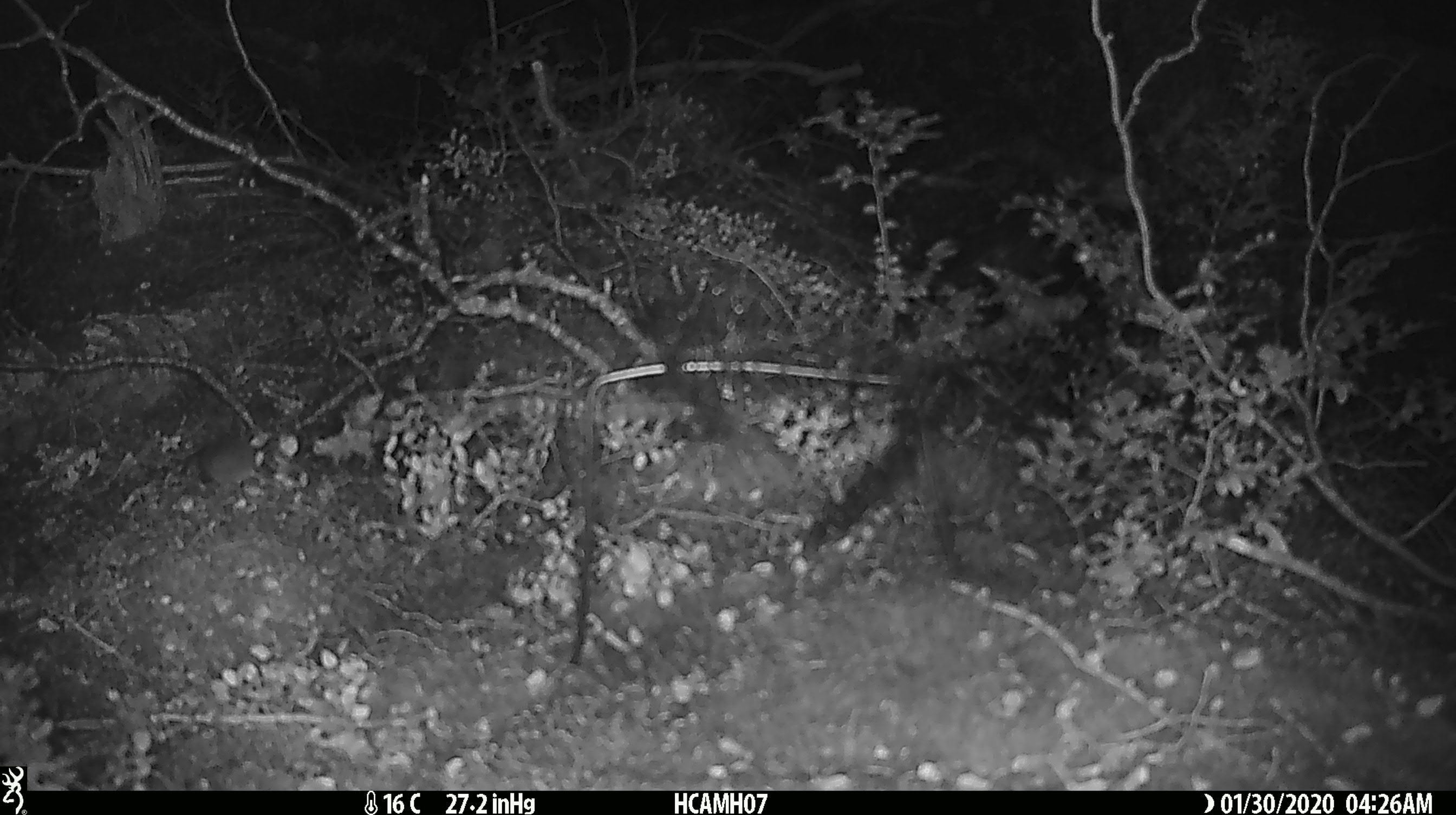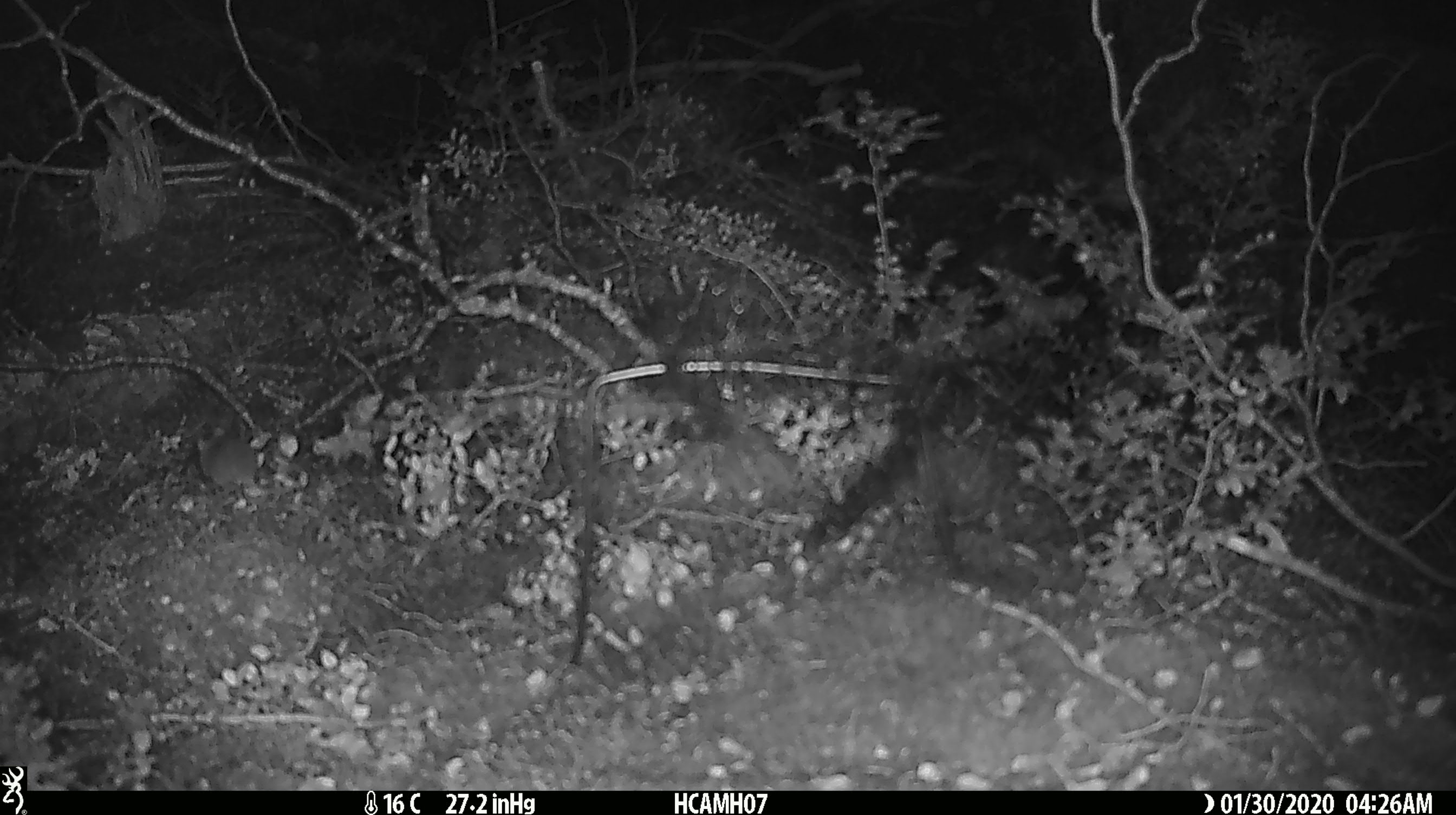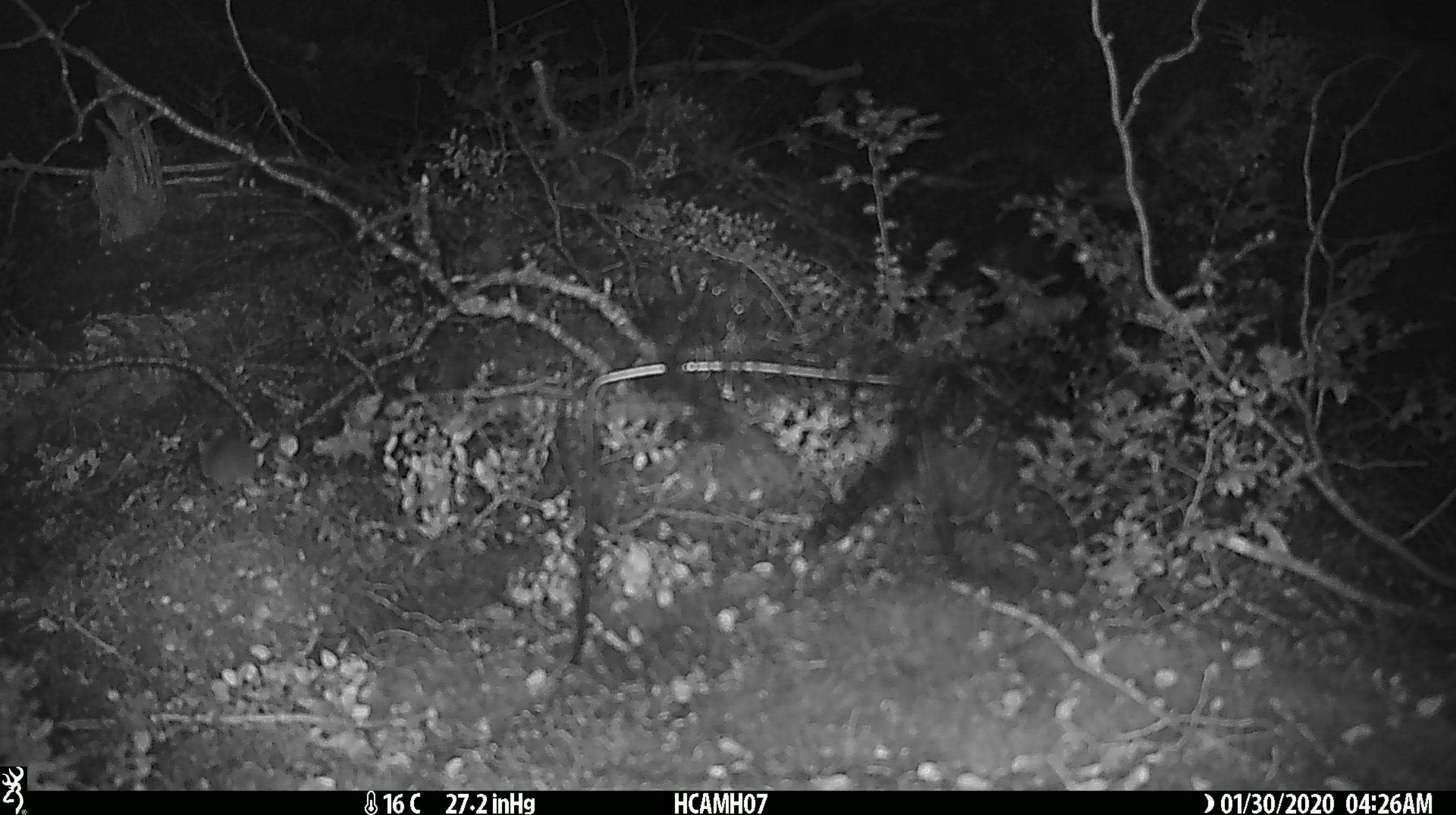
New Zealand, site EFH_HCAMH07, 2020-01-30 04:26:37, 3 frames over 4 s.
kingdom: Animalia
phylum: Chordata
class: Mammalia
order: Rodentia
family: Muridae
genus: Mus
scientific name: Mus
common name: mouse